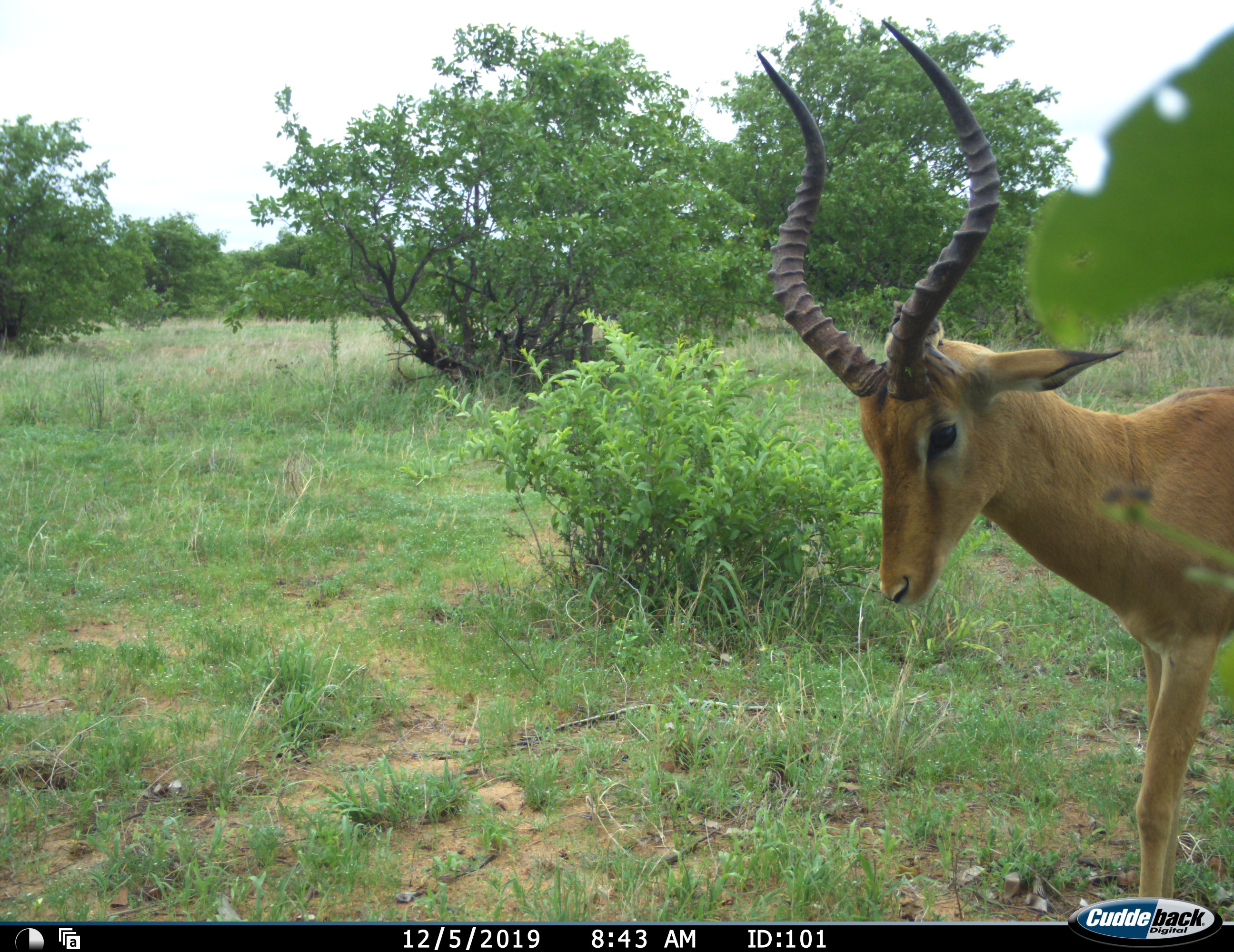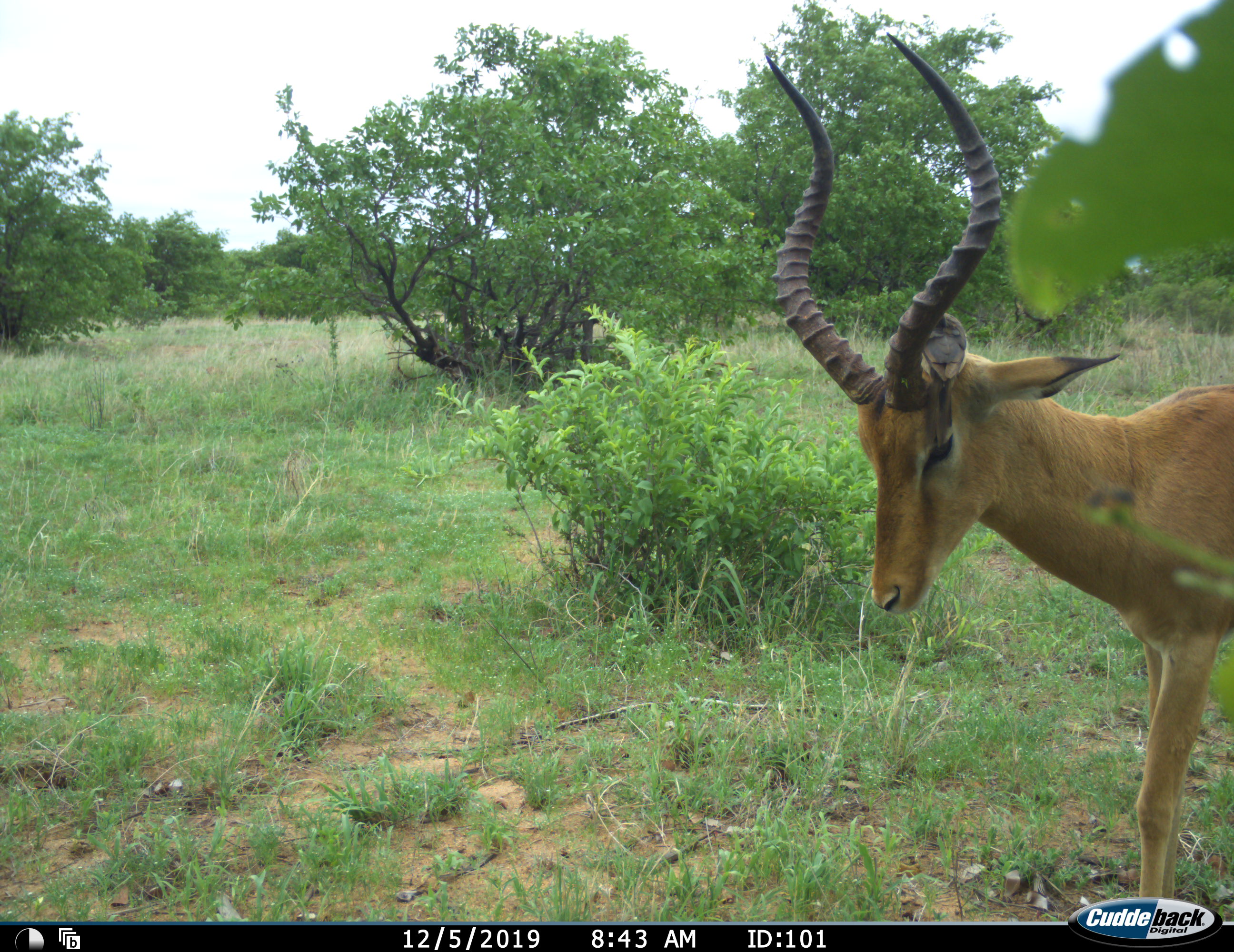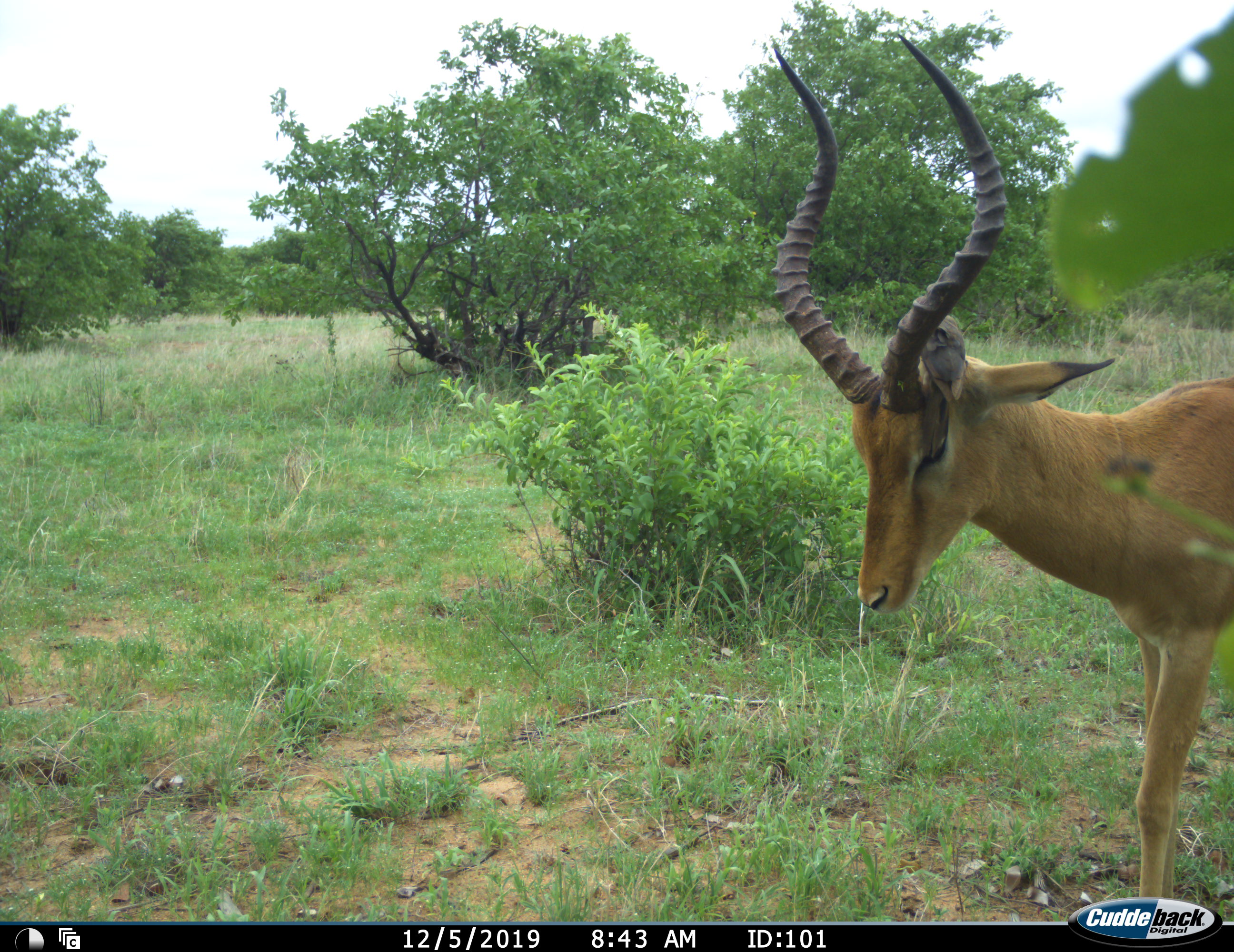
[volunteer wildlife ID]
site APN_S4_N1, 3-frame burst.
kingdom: Animalia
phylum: Chordata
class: Mammalia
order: Artiodactyla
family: Bovidae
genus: Aepyceros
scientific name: Aepyceros melampus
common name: impala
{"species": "impala (Aepyceros melampus)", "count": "1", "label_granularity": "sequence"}